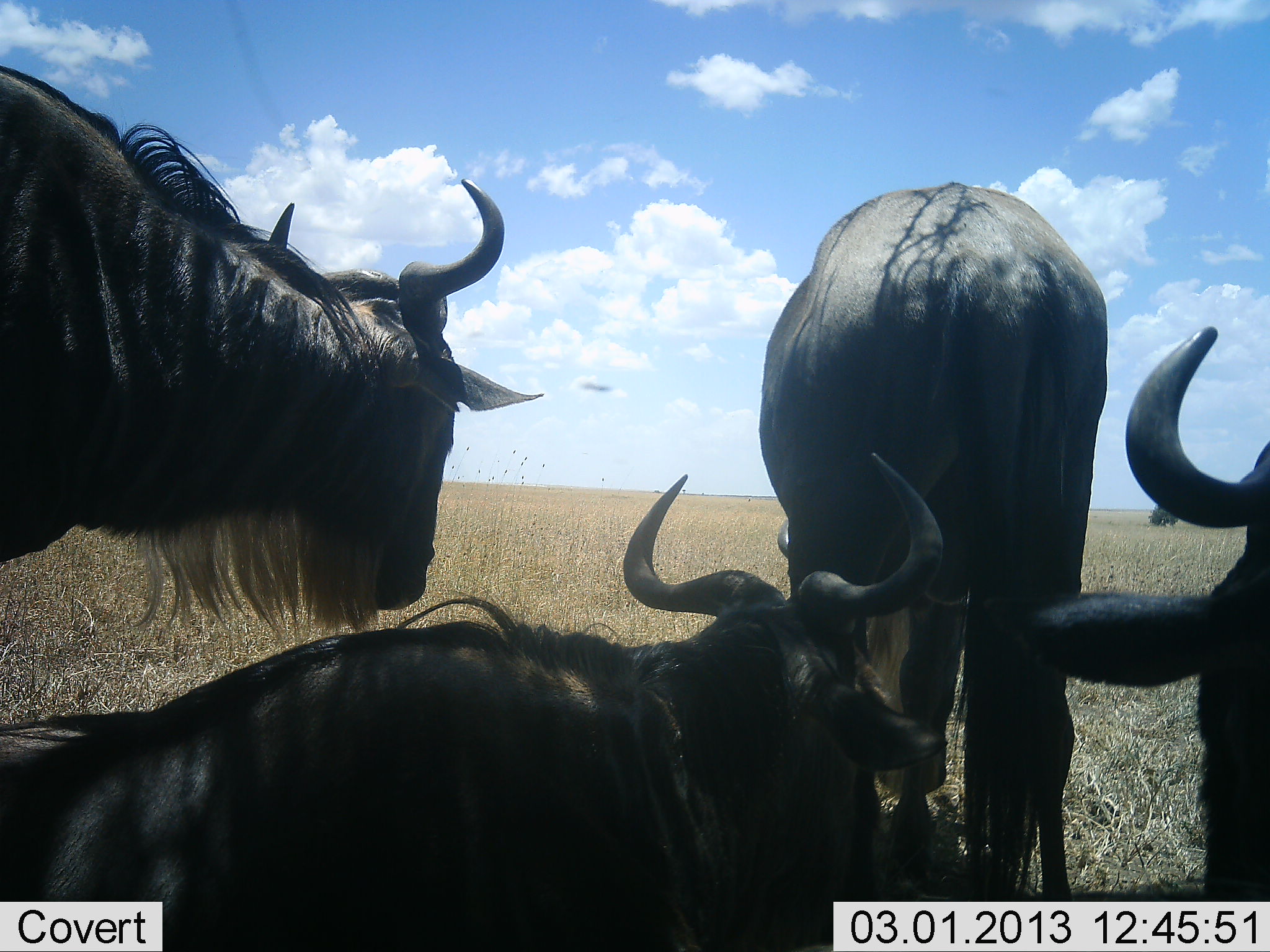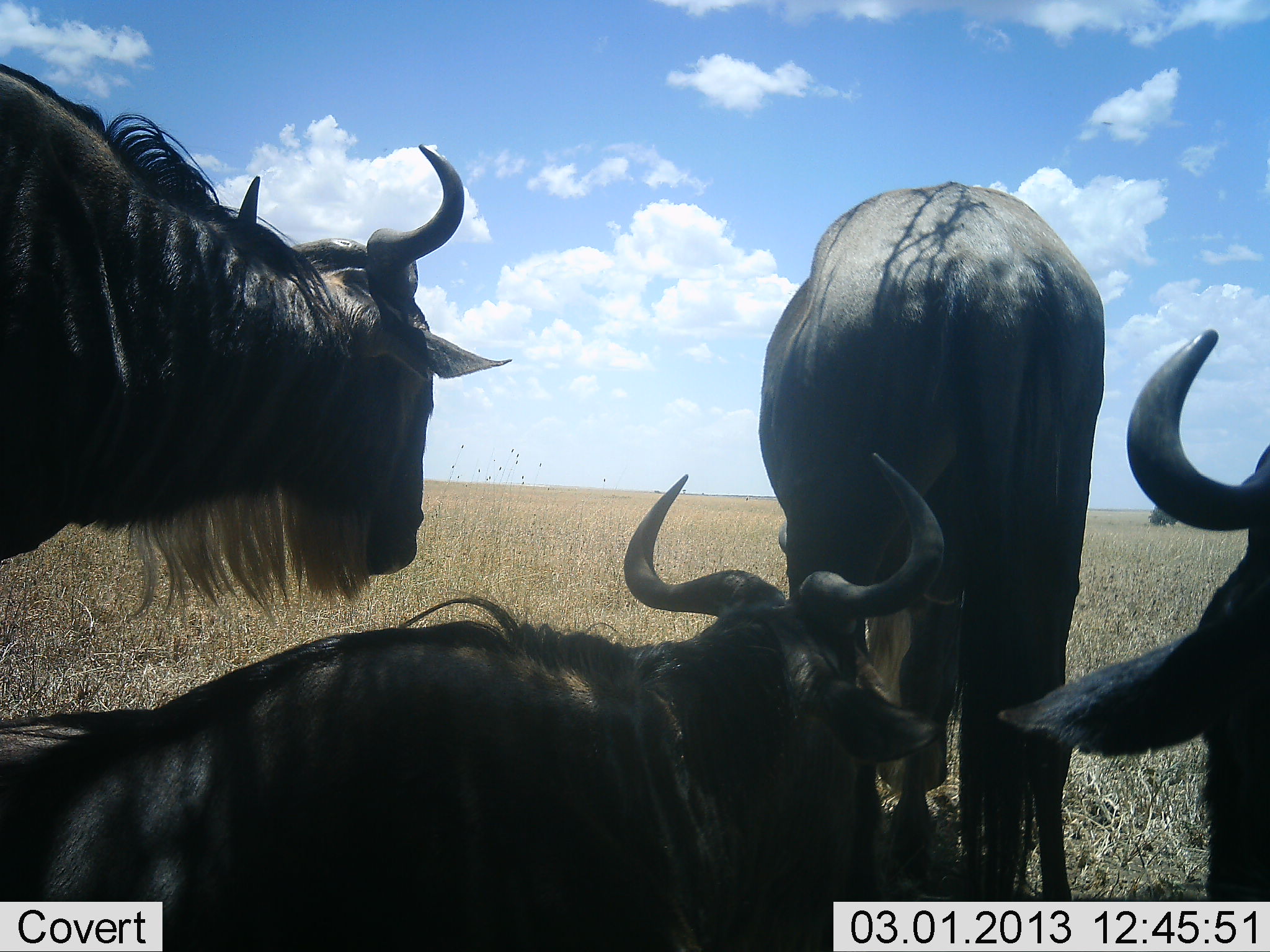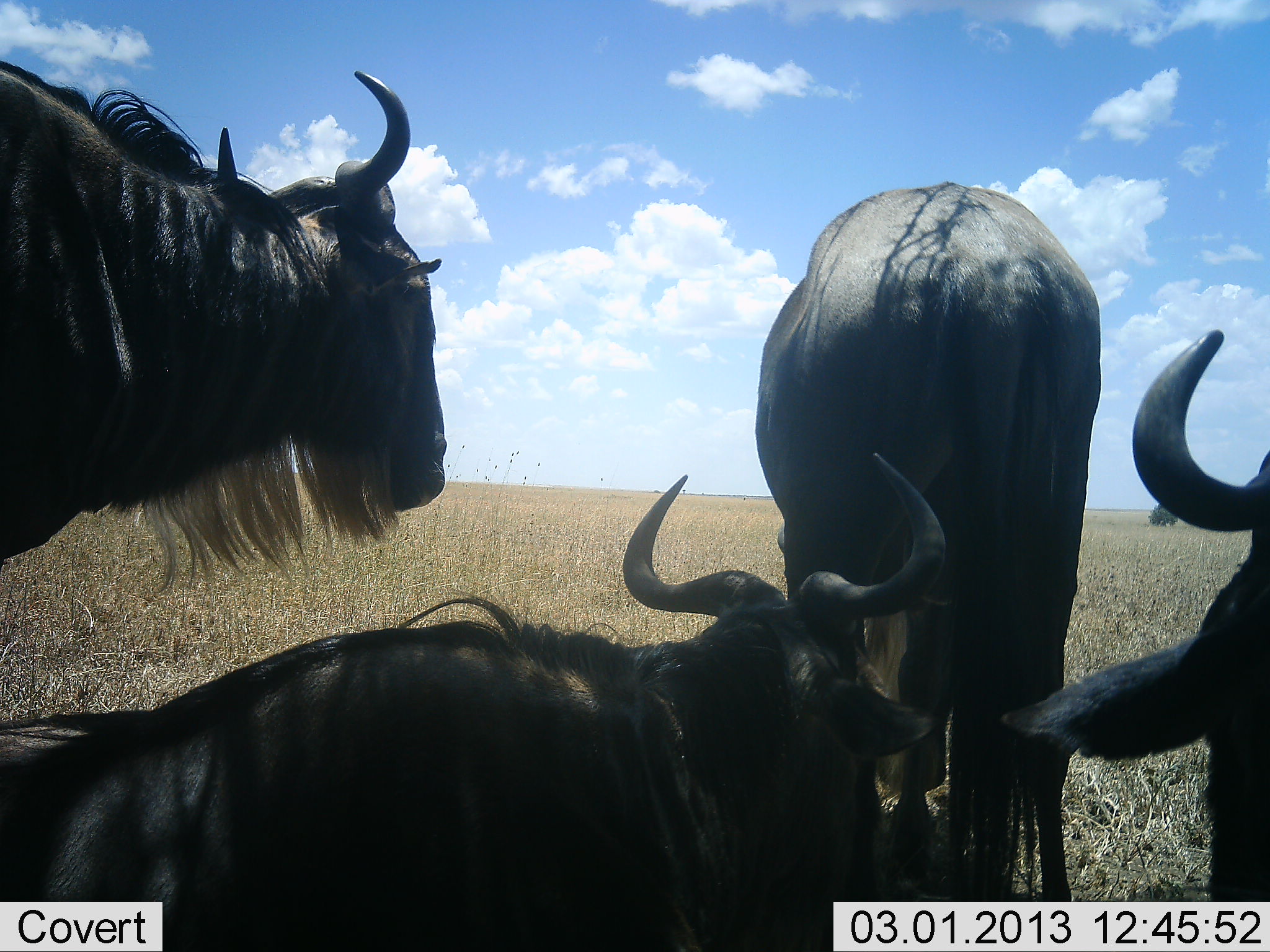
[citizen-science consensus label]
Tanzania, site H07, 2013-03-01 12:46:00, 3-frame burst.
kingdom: Animalia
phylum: Chordata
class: Mammalia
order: Artiodactyla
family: Bovidae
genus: Connochaetes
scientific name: Connochaetes taurinus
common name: blue wildebeest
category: wildebeest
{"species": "wildebeest (blue wildebeest) (Connochaetes taurinus)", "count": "4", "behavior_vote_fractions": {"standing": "91%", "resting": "97%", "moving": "9%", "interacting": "9%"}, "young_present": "0%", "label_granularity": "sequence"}